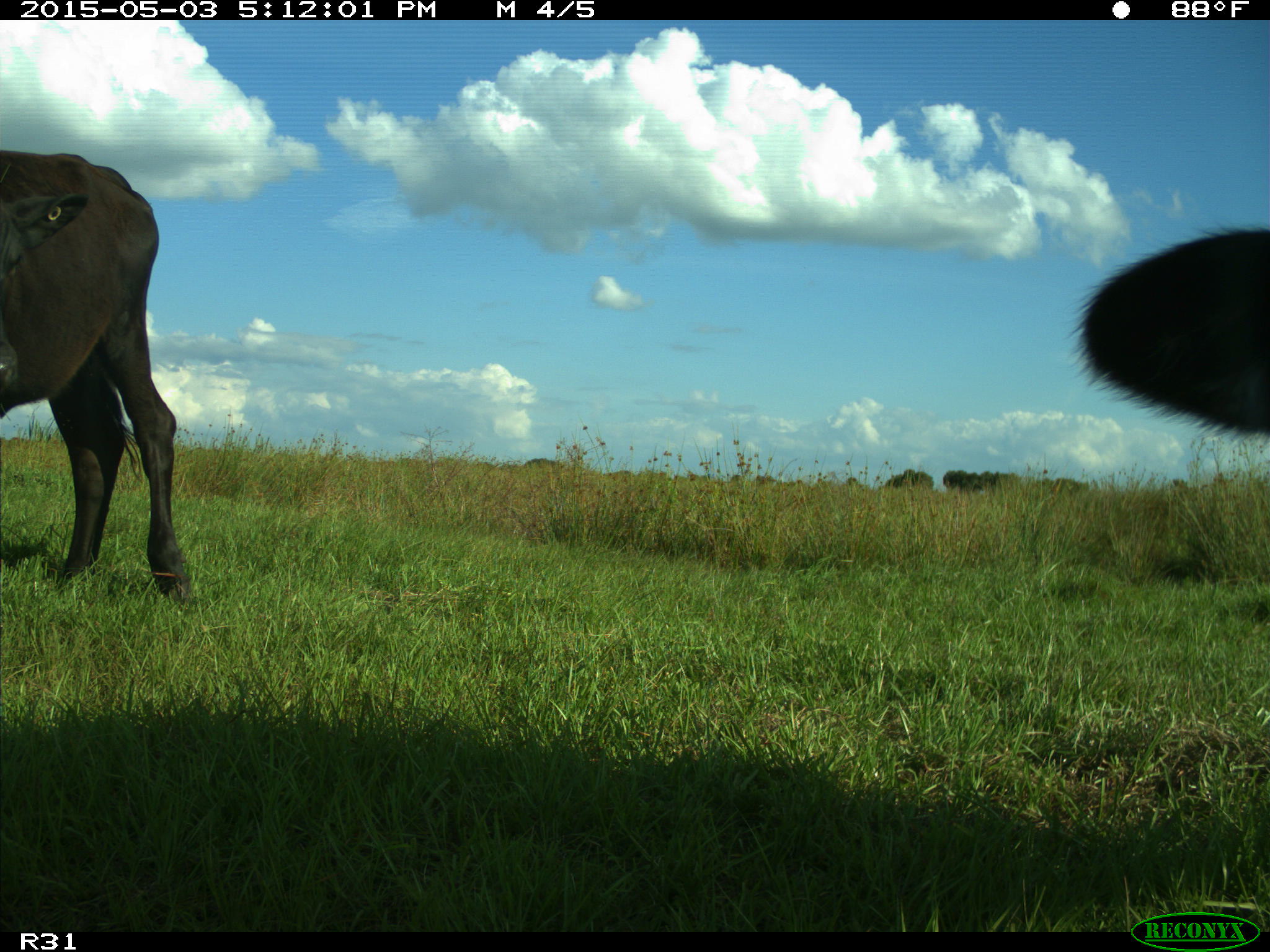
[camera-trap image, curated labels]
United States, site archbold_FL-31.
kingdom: Animalia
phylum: Chordata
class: Mammalia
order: Artiodactyla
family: Bovidae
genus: Bos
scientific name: Bos taurus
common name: domestic cow